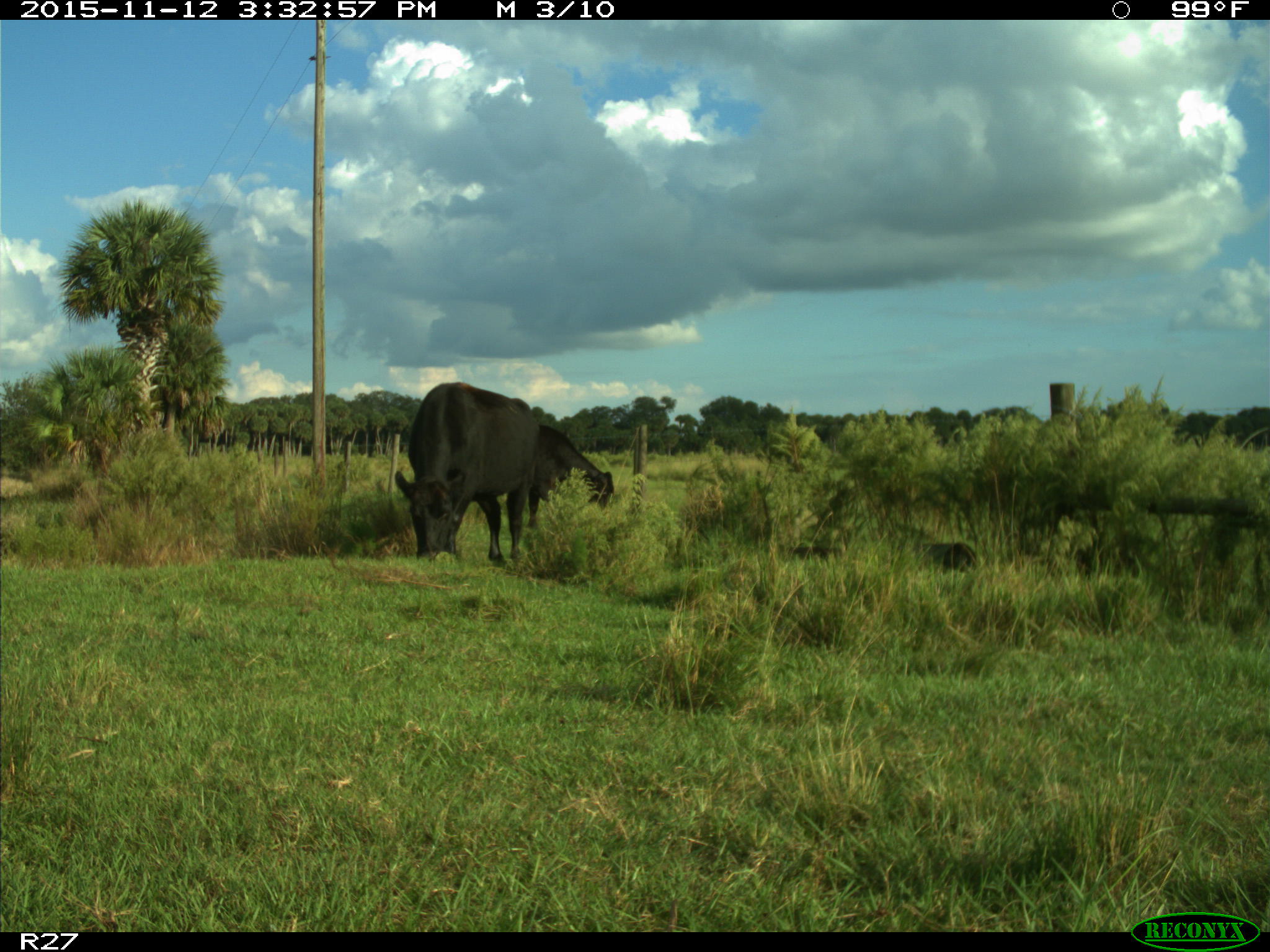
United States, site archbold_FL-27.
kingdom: Animalia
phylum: Chordata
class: Mammalia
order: Artiodactyla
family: Bovidae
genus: Bos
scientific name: Bos taurus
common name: domestic cow